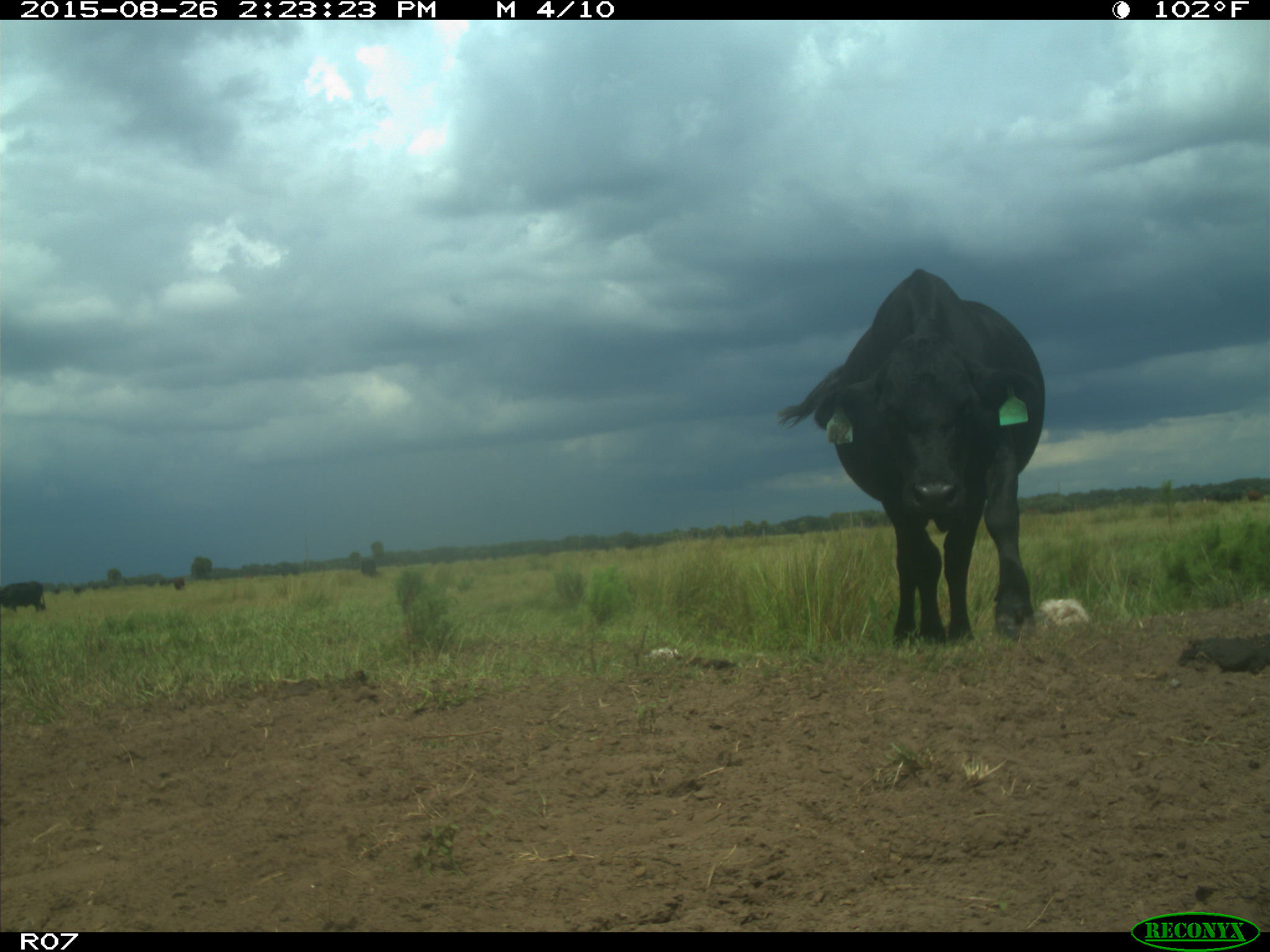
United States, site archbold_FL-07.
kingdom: Animalia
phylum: Chordata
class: Mammalia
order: Artiodactyla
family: Bovidae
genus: Bos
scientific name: Bos taurus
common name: domestic cow